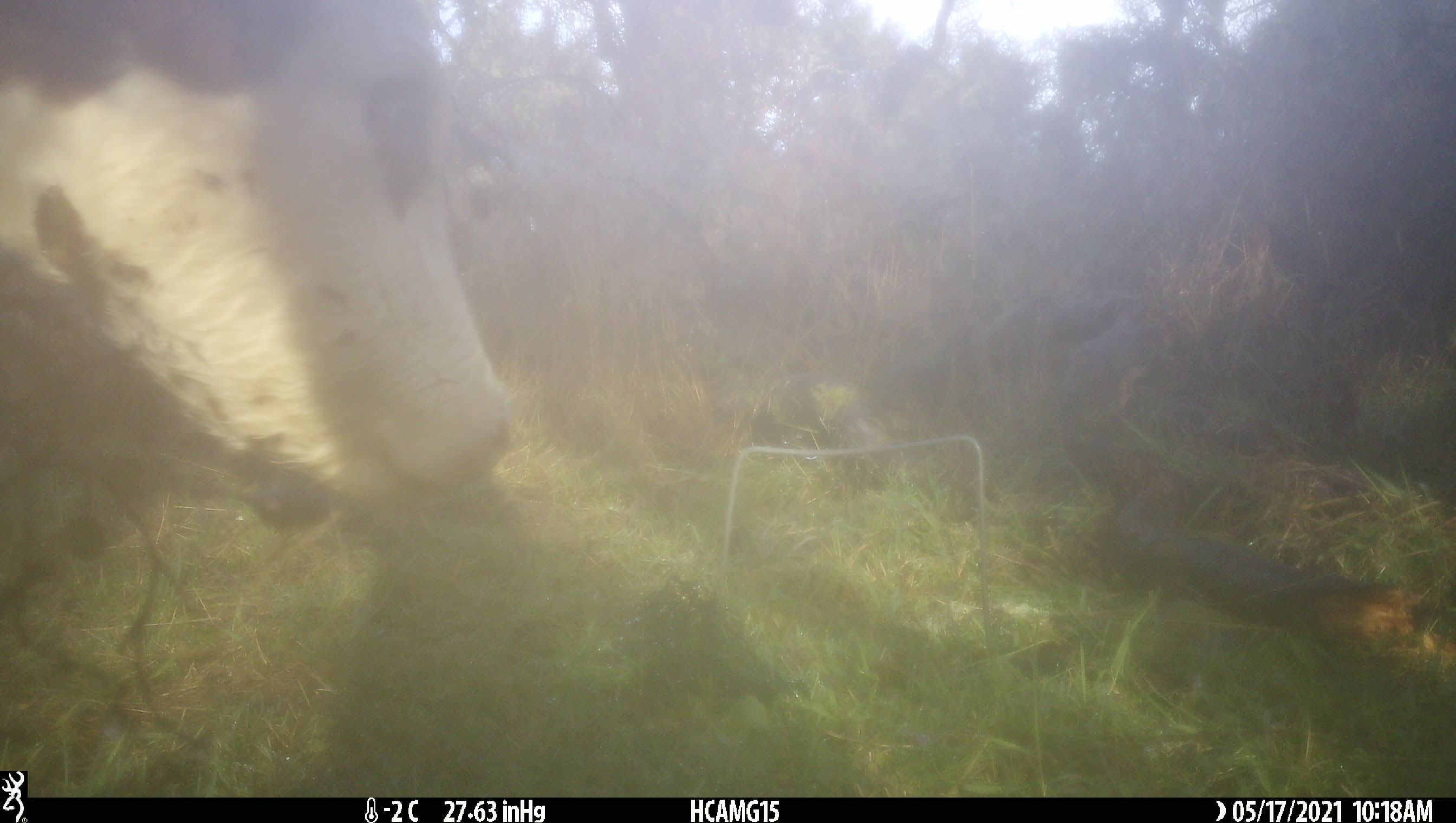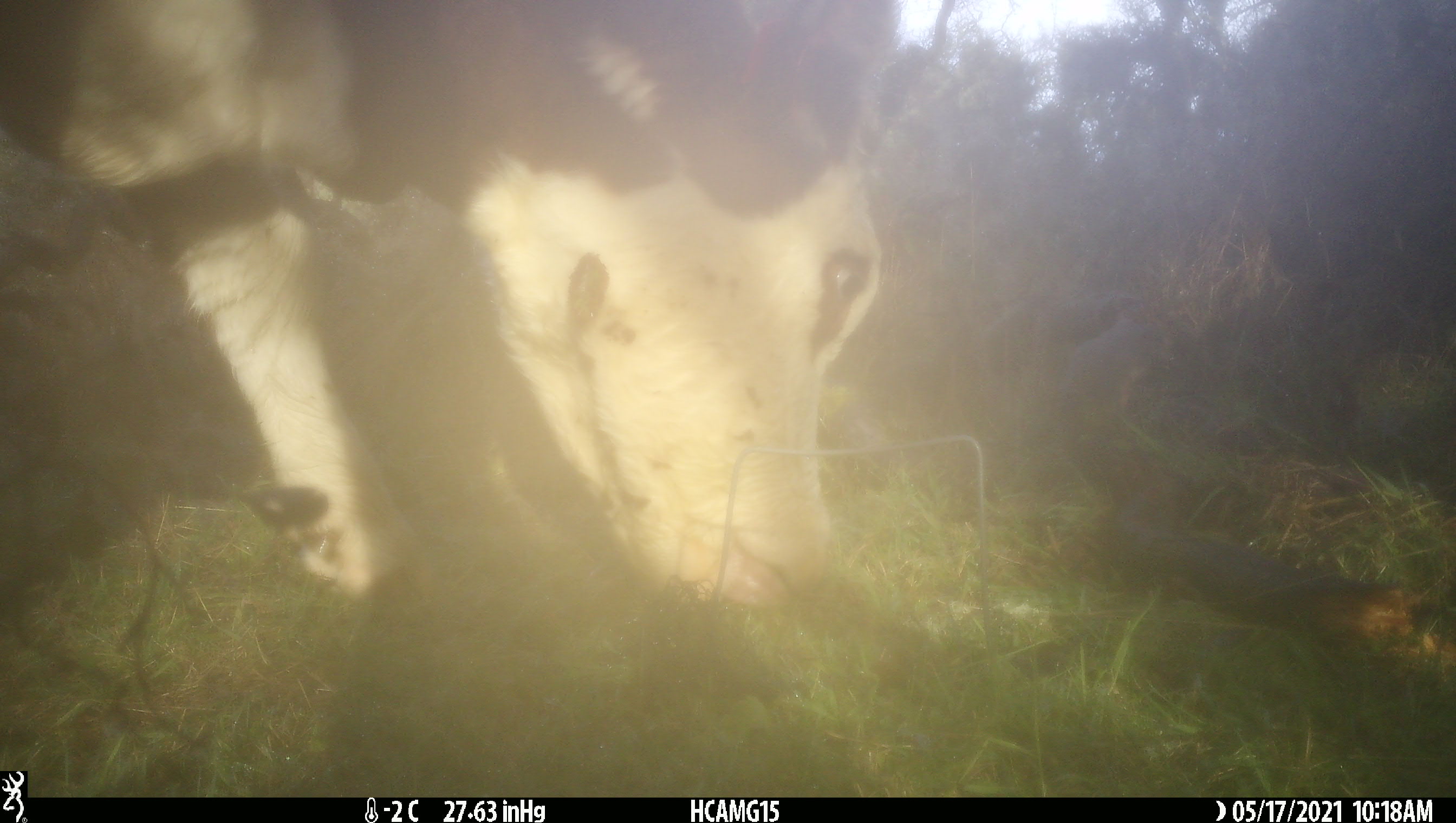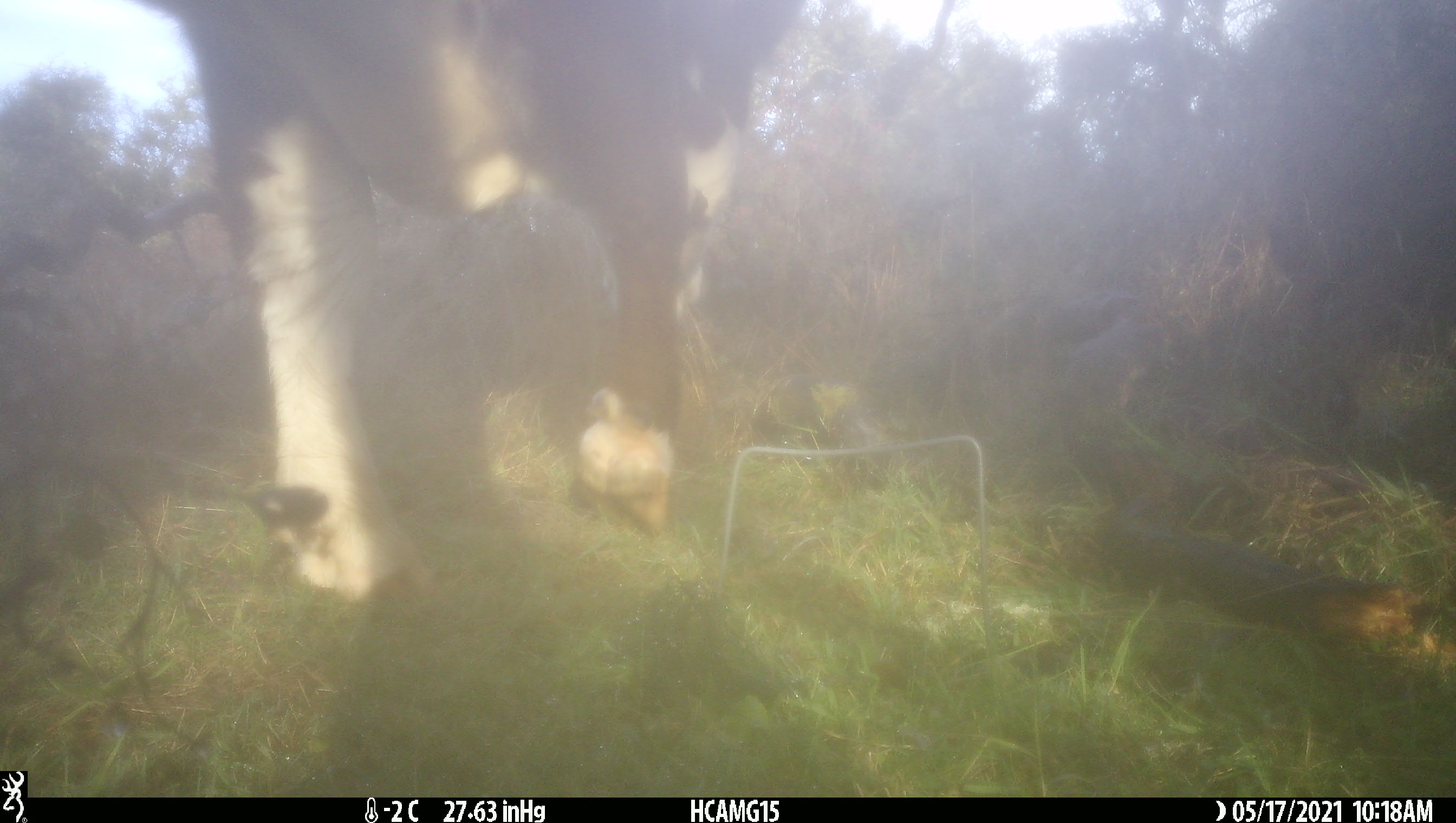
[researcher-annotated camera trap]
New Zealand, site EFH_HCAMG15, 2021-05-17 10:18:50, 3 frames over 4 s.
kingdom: Animalia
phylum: Chordata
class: Mammalia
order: Artiodactyla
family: Bovidae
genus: Bos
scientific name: Bos taurus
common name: domestic cow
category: cow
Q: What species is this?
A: Cow (domestic cow) (Bos taurus).